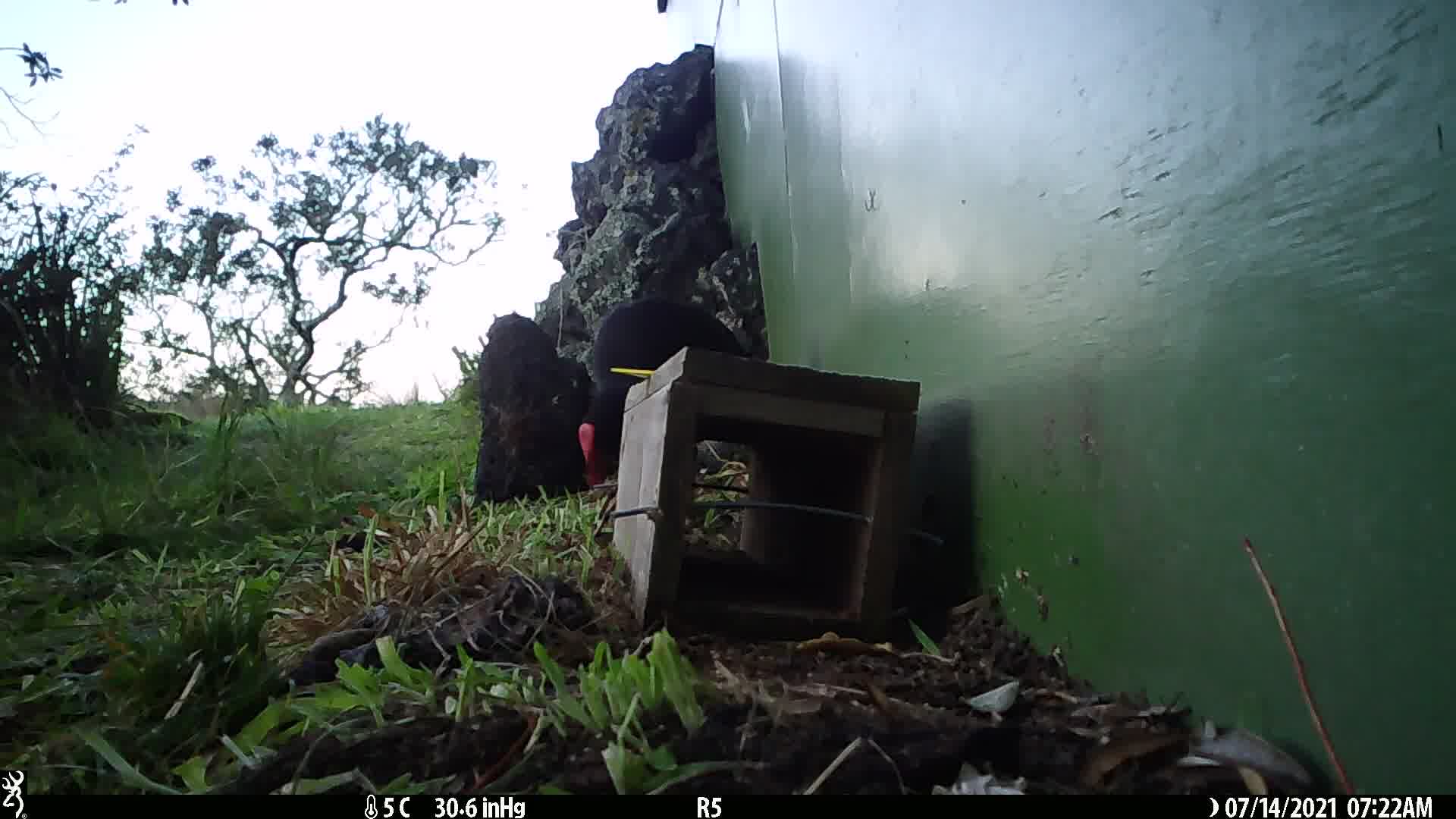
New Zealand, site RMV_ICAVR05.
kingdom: Animalia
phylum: Chordata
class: Aves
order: Gruiformes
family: Rallidae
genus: Porphyrio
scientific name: Porphyrio melanotus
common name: australasian swamphen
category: pukeko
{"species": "pukeko (australasian swamphen) (Porphyrio melanotus)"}